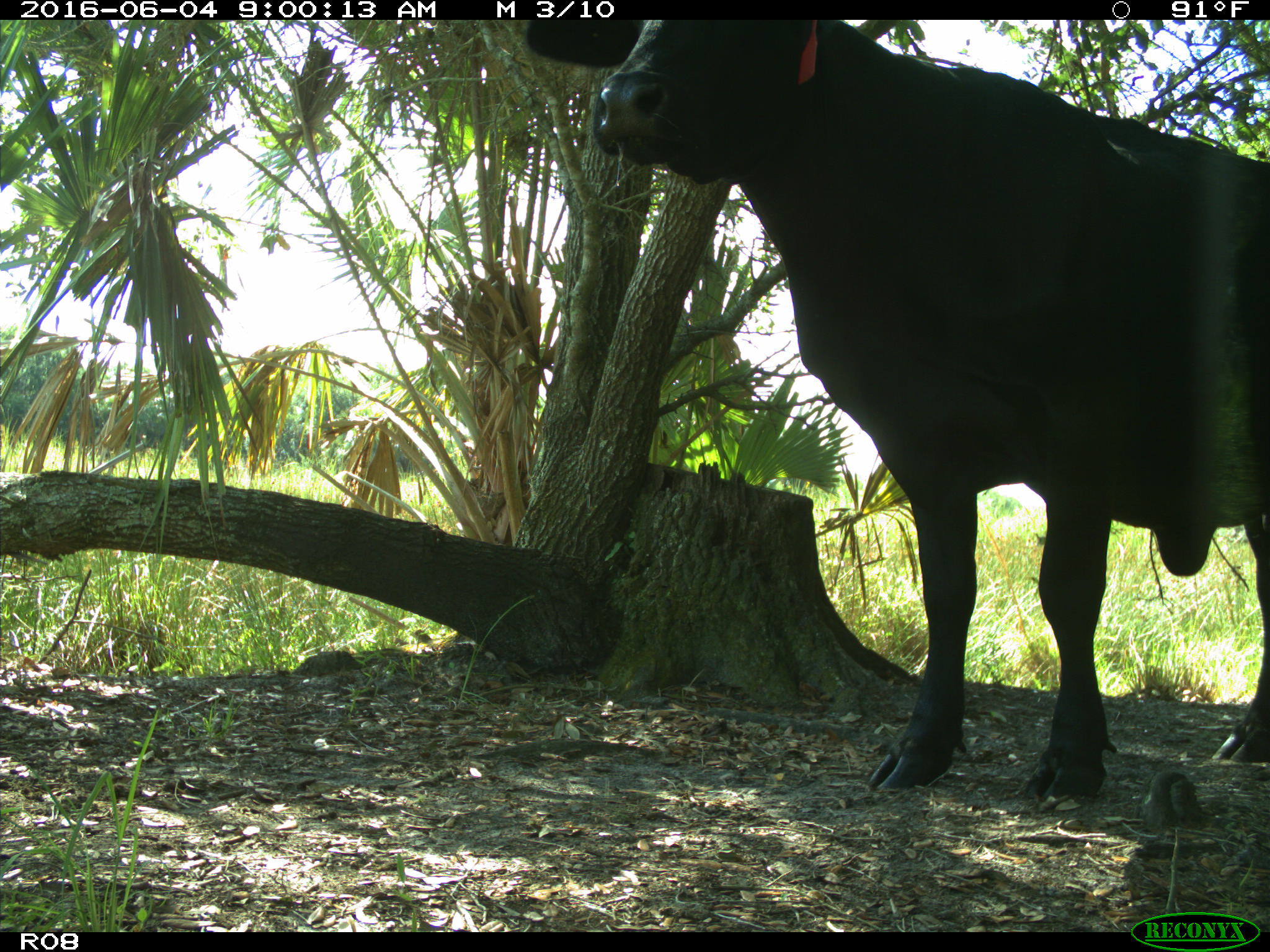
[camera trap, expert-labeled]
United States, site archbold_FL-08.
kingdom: Animalia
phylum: Chordata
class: Mammalia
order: Artiodactyla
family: Bovidae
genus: Bos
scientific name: Bos taurus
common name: domestic cow